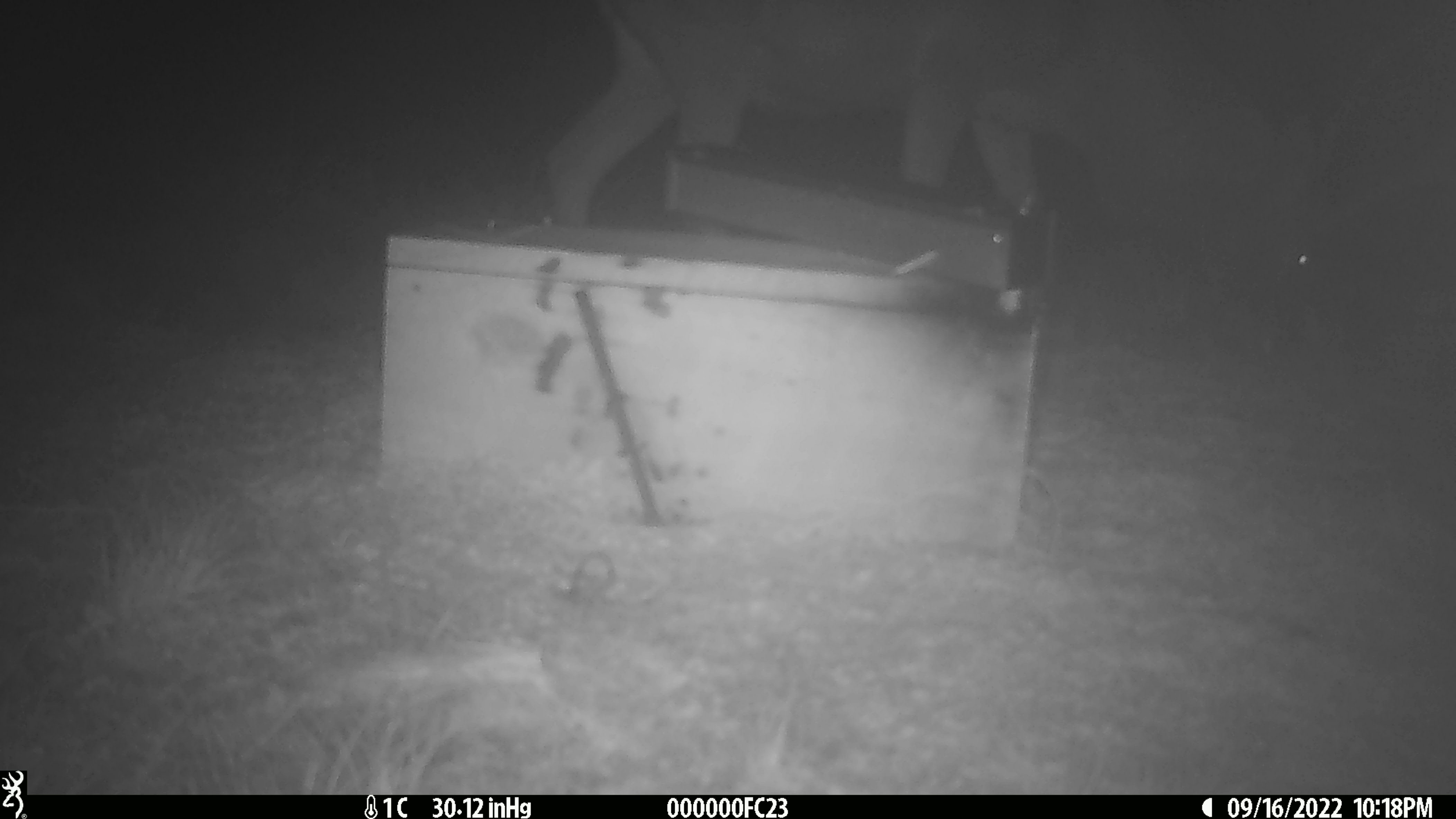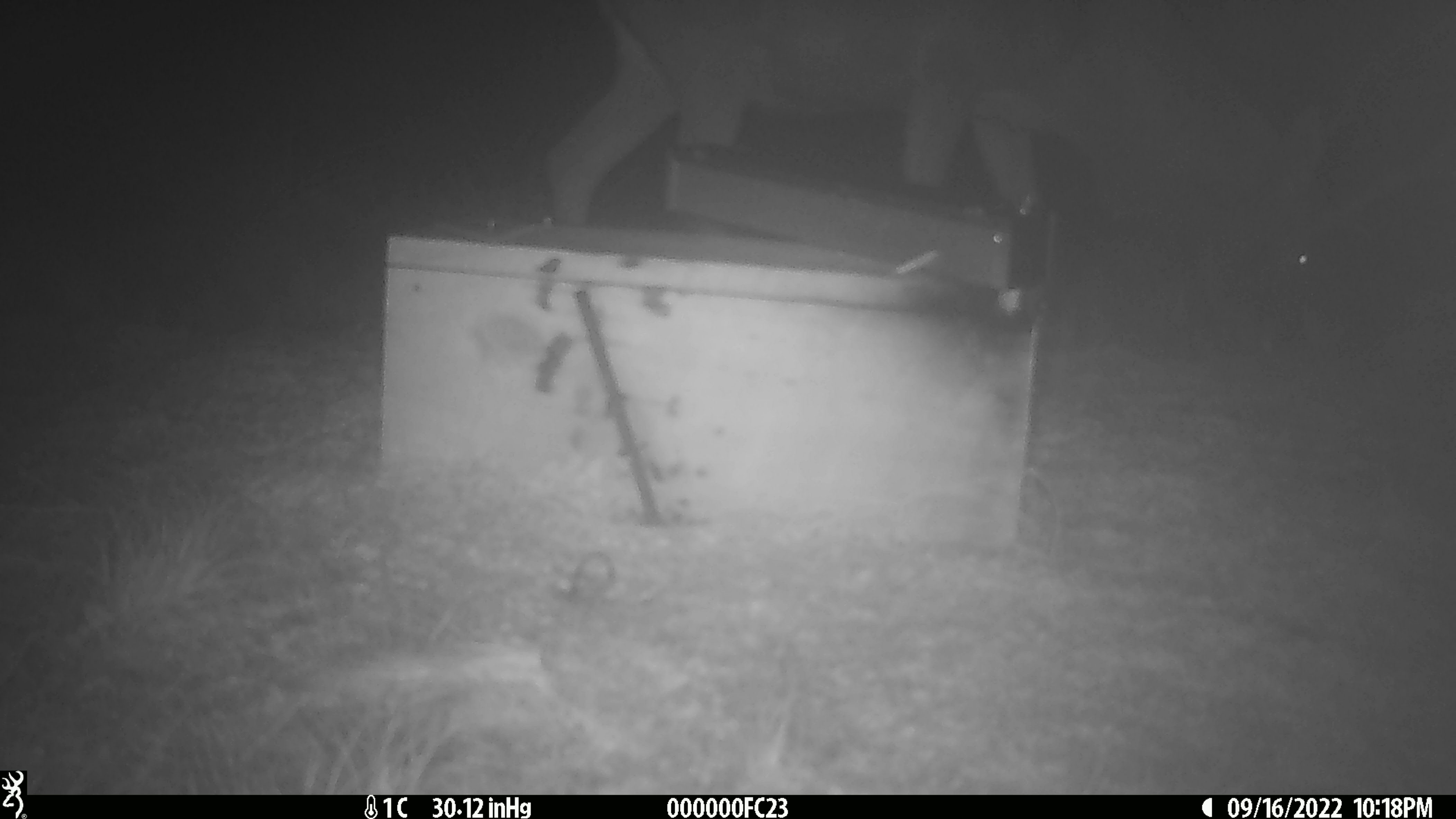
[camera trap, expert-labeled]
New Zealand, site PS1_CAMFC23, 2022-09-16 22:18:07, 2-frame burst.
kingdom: Animalia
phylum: Chordata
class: Mammalia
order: Artiodactyla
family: Cervidae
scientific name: Cervidae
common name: deer